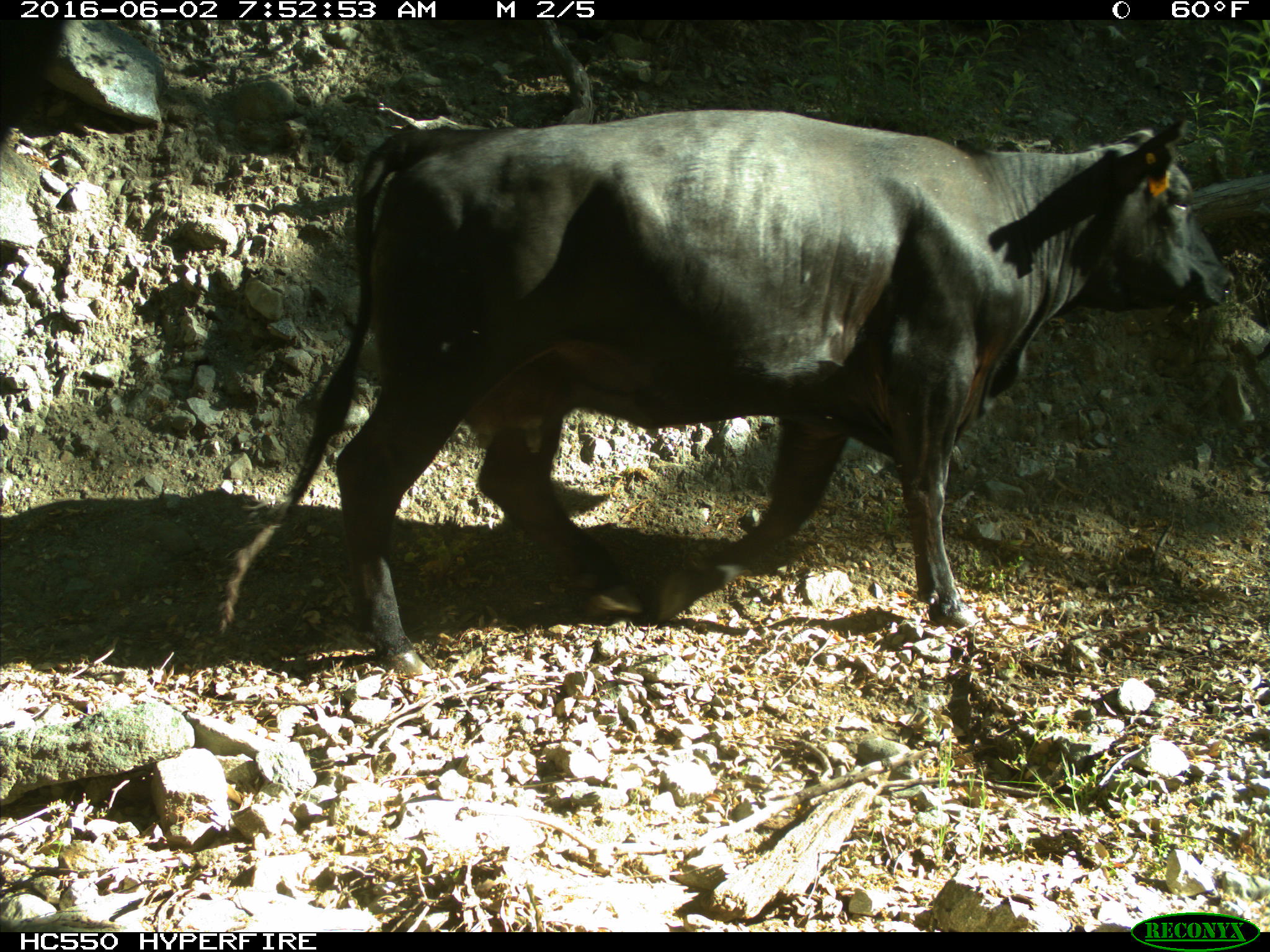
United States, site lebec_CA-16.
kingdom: Animalia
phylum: Chordata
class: Mammalia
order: Artiodactyla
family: Bovidae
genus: Bos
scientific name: Bos taurus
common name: domestic cow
Bos taurus (domestic cow).